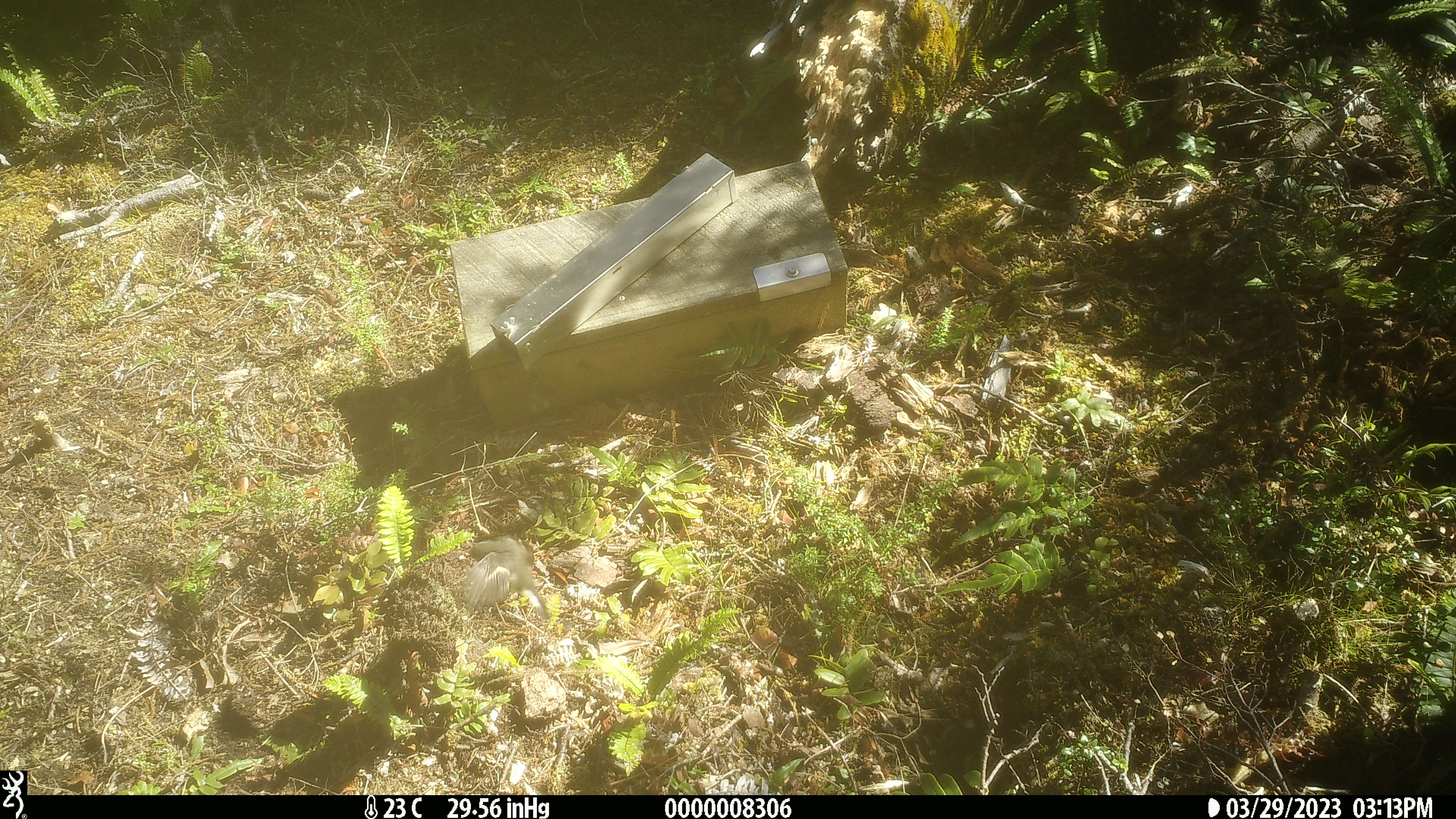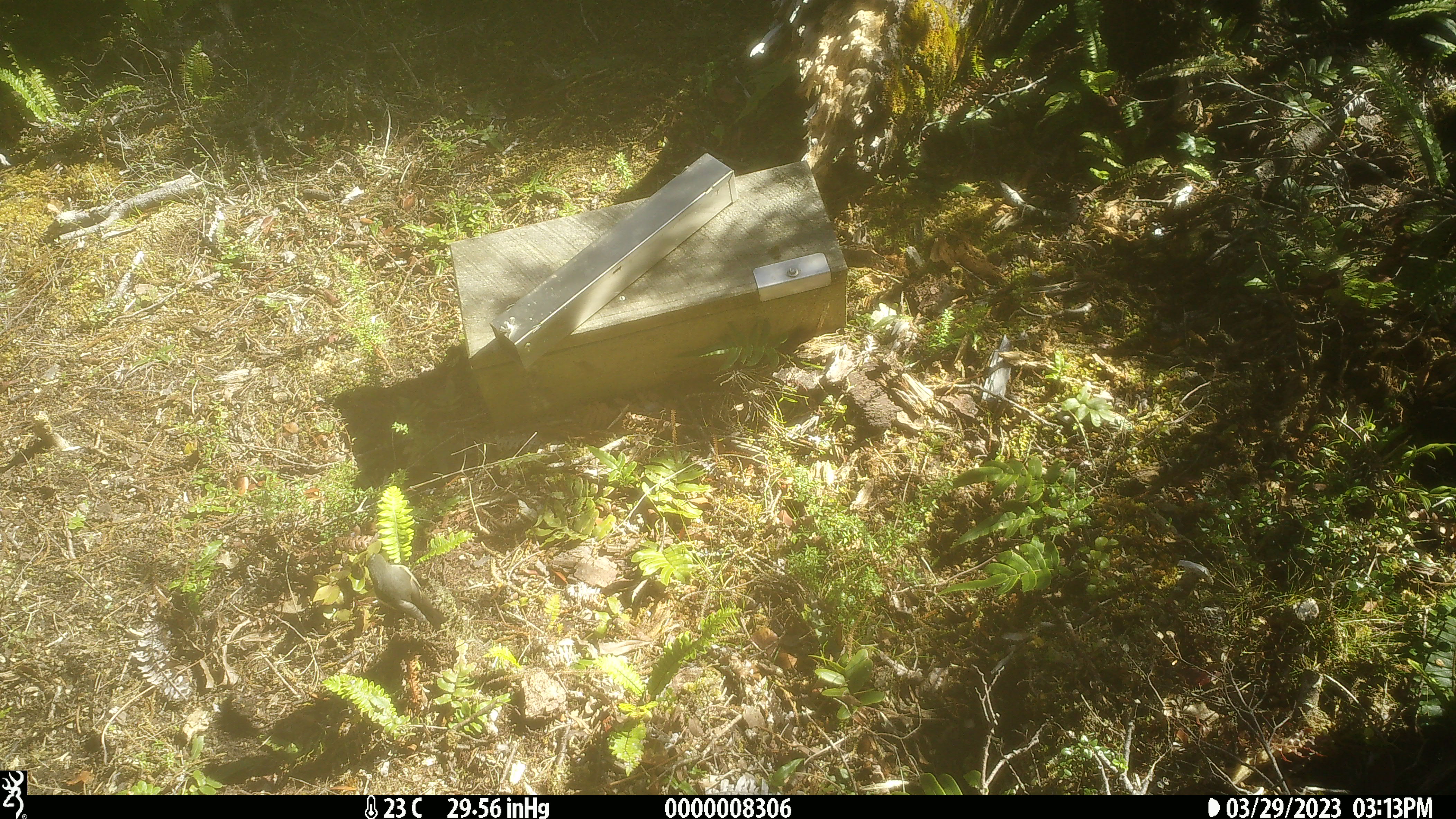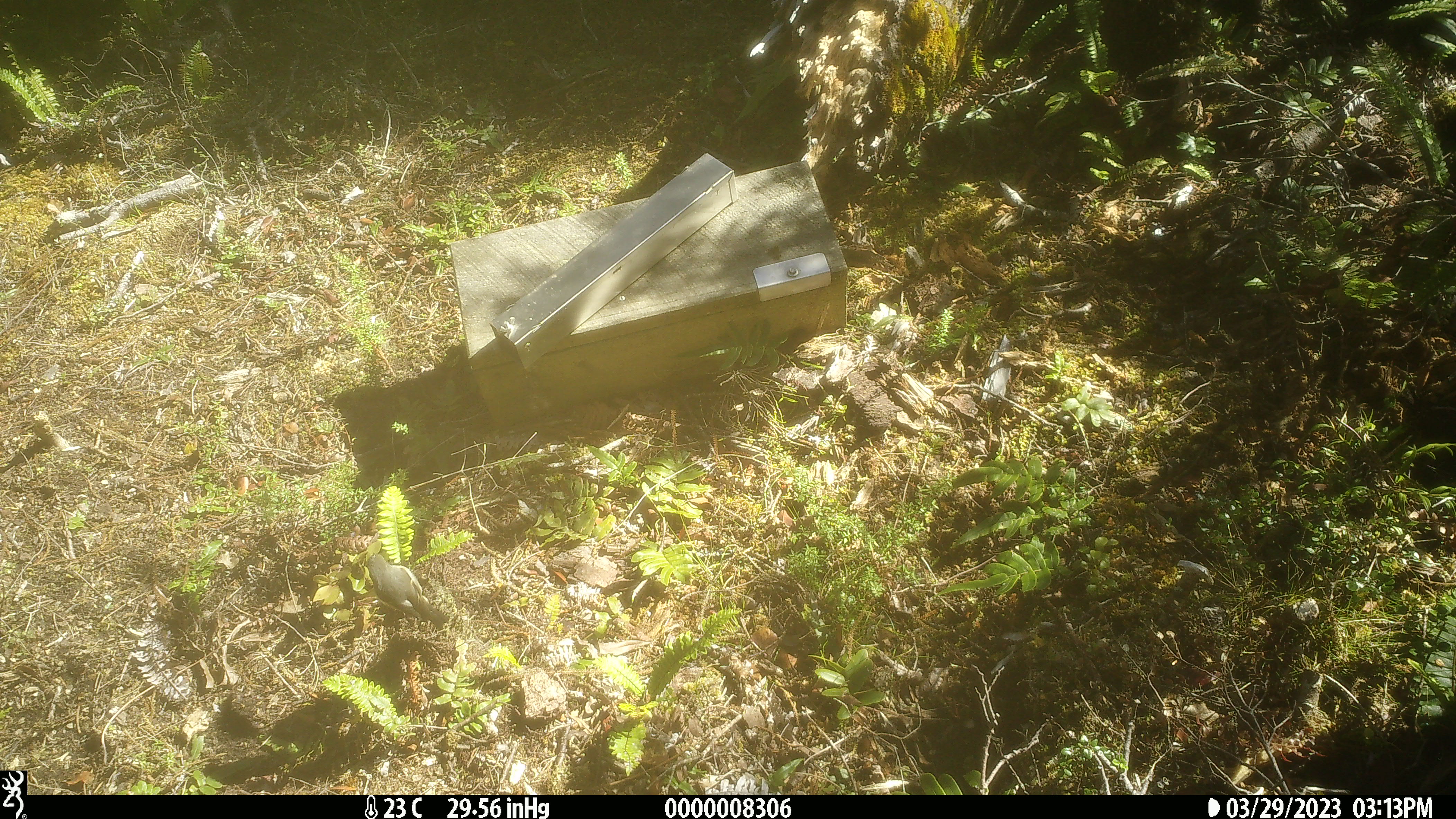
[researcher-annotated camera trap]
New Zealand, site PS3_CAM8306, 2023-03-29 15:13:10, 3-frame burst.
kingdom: Animalia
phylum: Chordata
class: Aves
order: Passeriformes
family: Petroicidae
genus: Petroica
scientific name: Petroica macrocephala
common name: tomtit